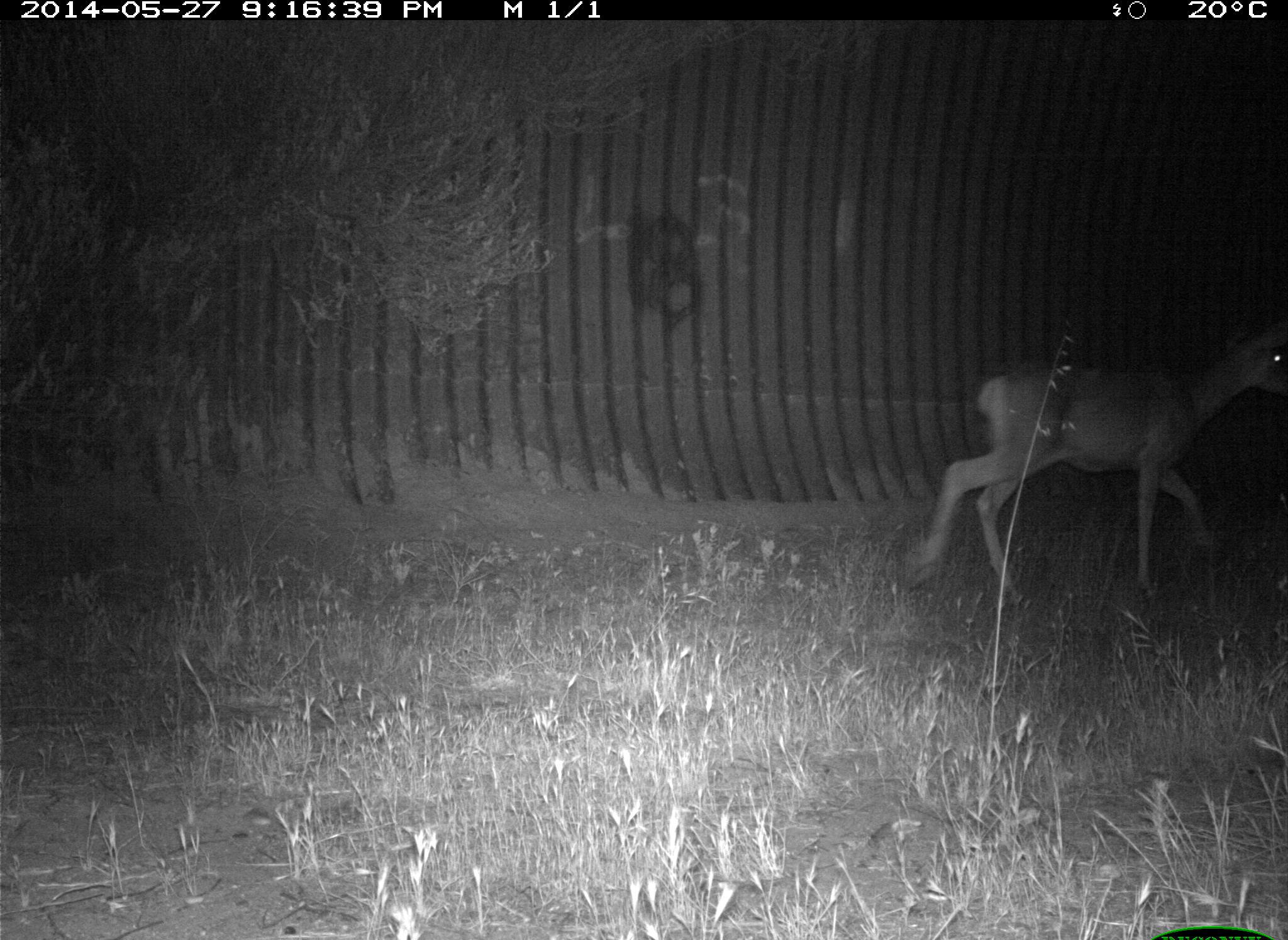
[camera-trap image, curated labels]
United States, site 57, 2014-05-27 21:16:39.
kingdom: Animalia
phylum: Chordata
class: Mammalia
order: Artiodactyla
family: Cervidae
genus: Odocoileus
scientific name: Odocoileus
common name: deer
Deer (Odocoileus).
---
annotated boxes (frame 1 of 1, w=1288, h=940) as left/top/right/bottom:
deer: 903/324/1288/616